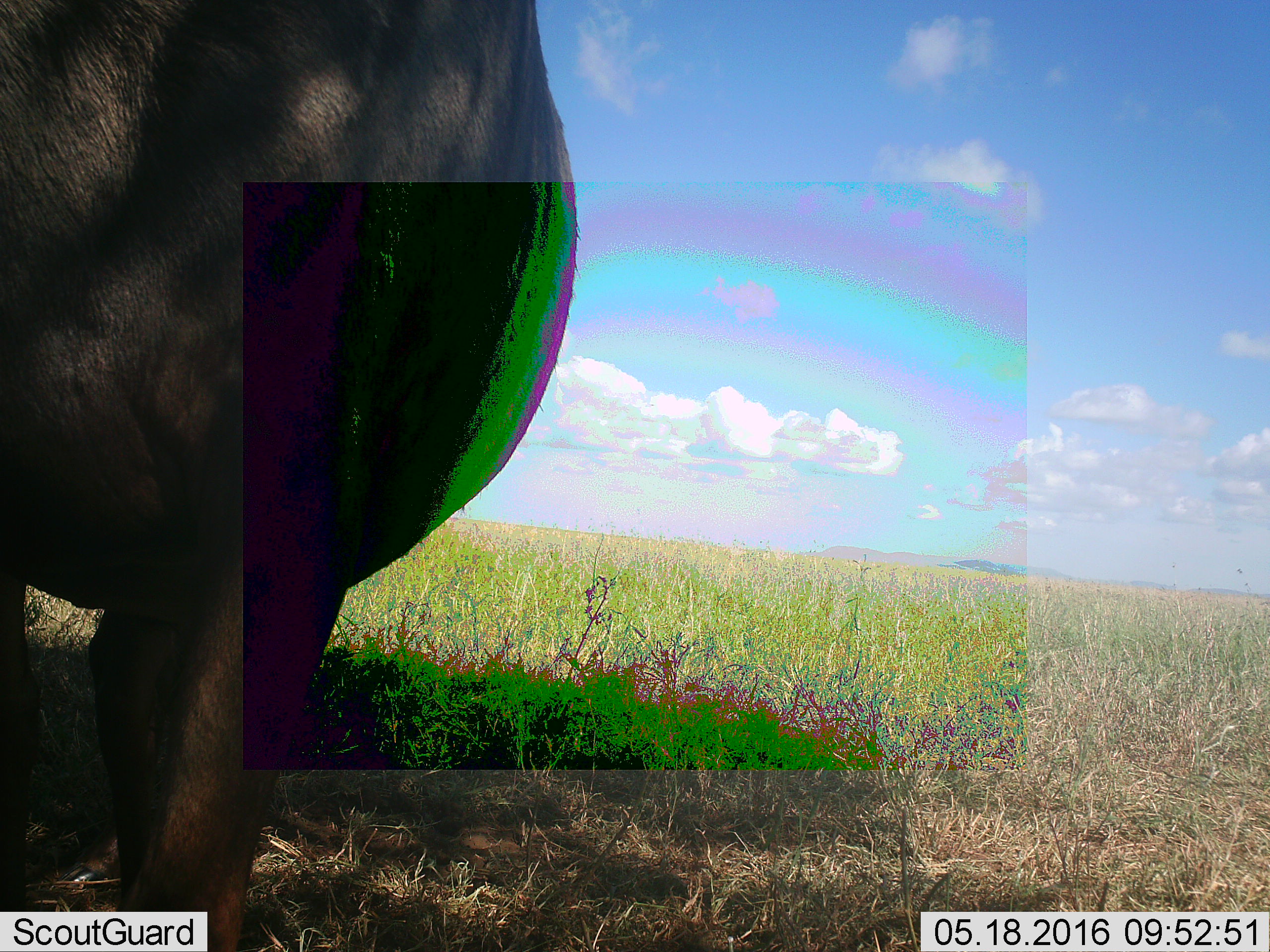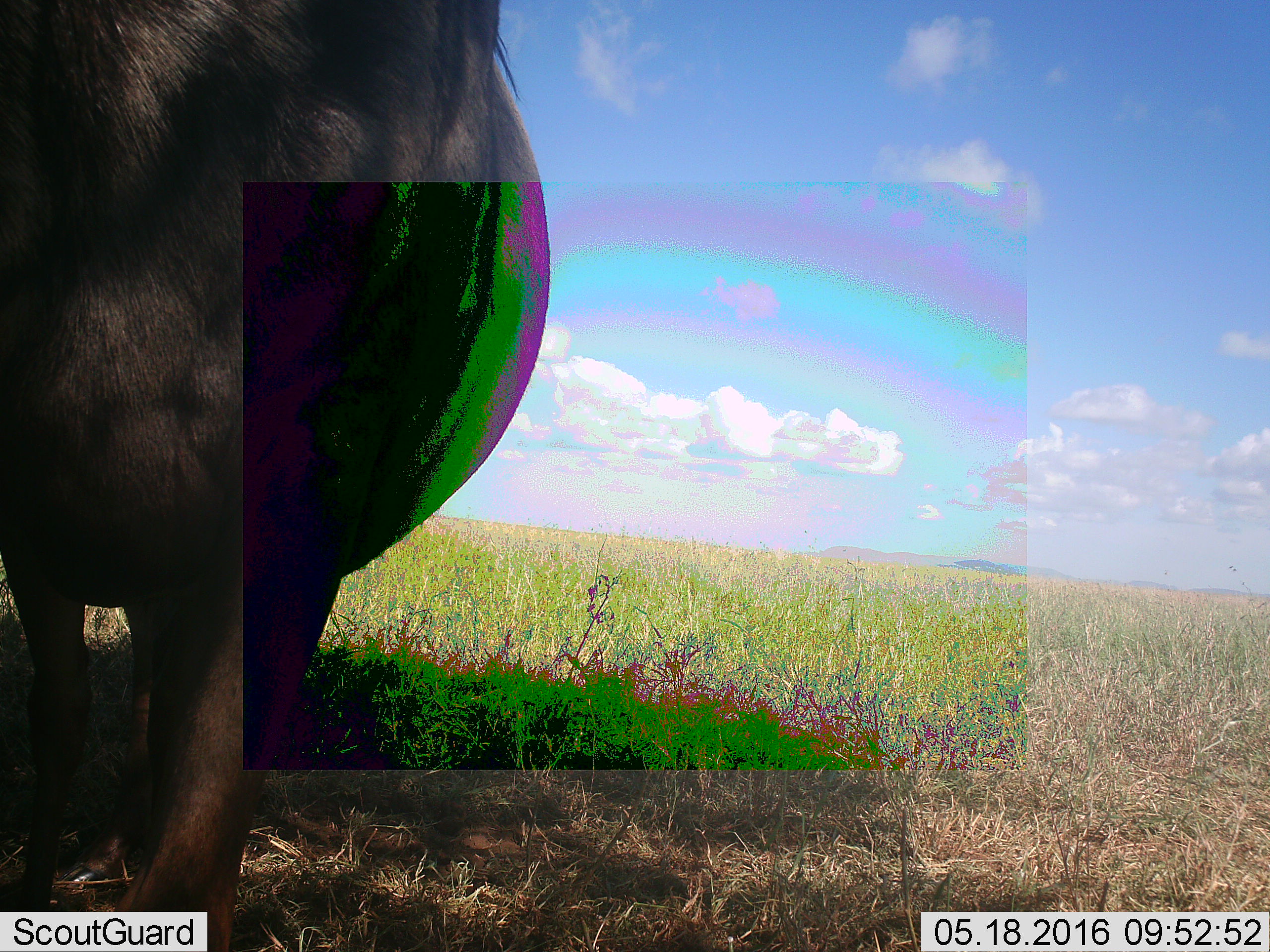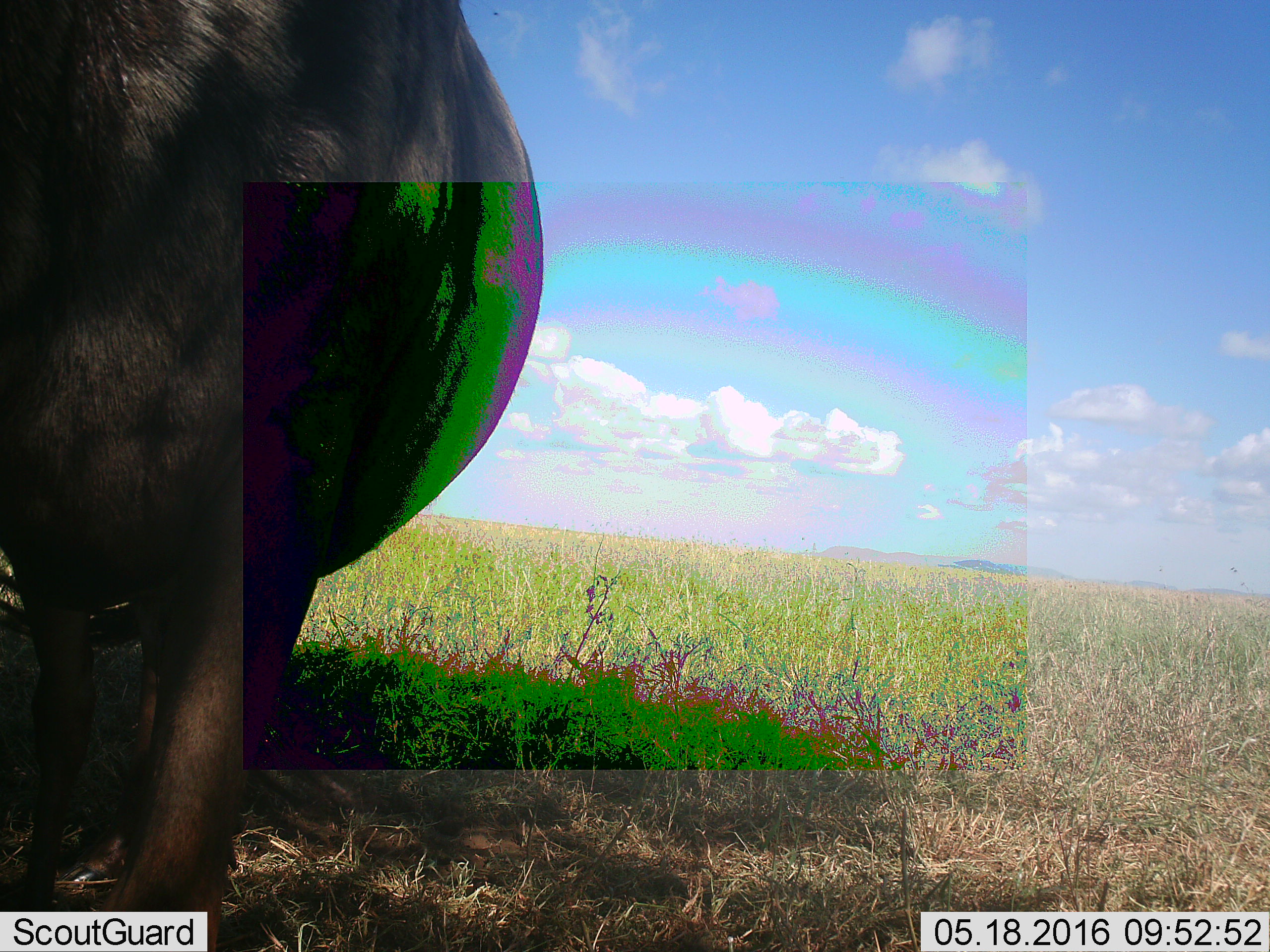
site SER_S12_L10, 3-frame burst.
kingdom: Animalia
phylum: Chordata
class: Mammalia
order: Artiodactyla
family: Bovidae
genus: Syncerus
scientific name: Syncerus caffer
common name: african buffalo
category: buffalo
Buffalo (african buffalo) (Syncerus caffer), count 1. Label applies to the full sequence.